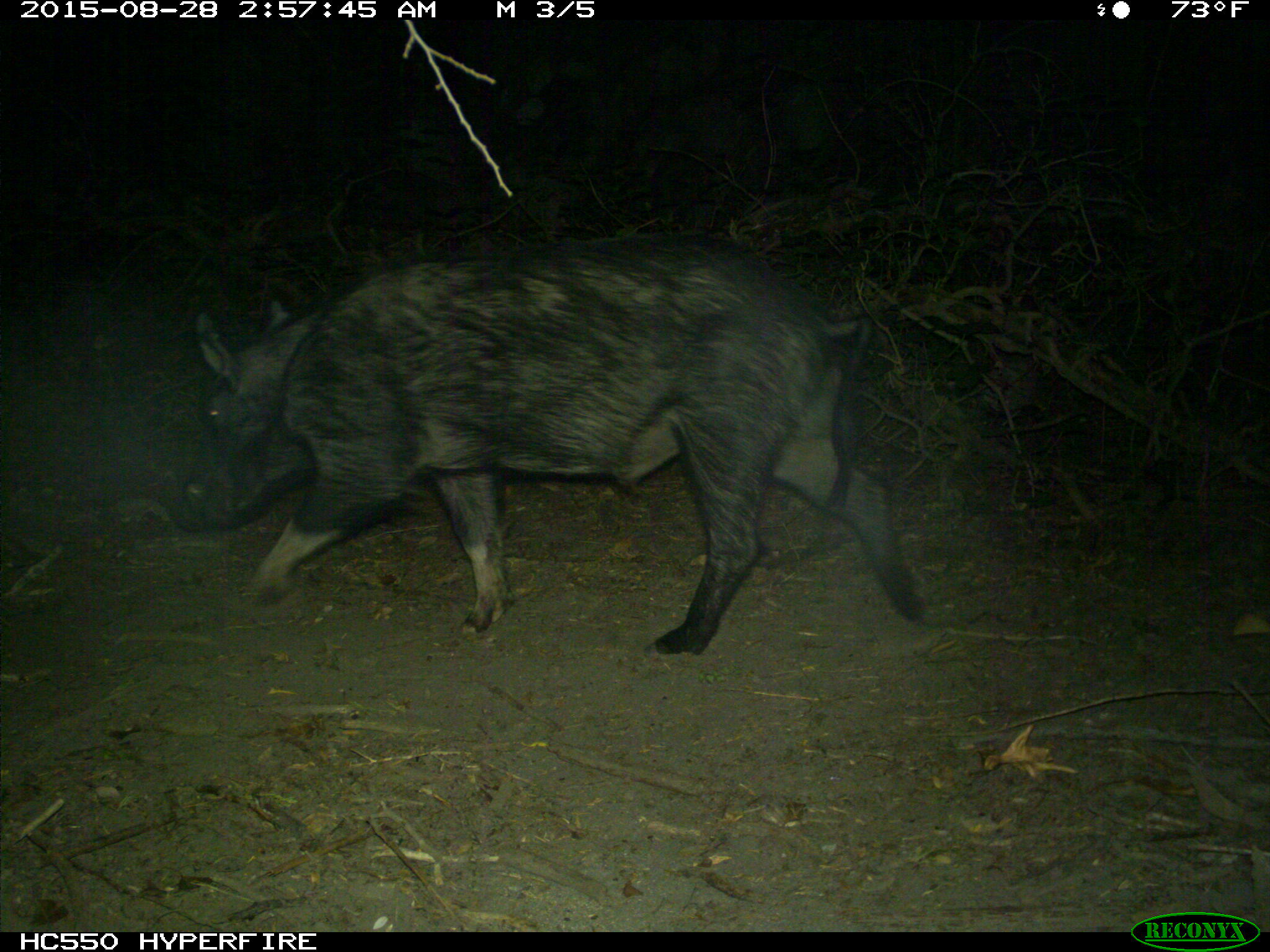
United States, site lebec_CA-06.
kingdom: Animalia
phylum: Chordata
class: Mammalia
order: Artiodactyla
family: Suidae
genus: Sus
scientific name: Sus scrofa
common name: wild boar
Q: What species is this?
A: Sus scrofa (wild boar).